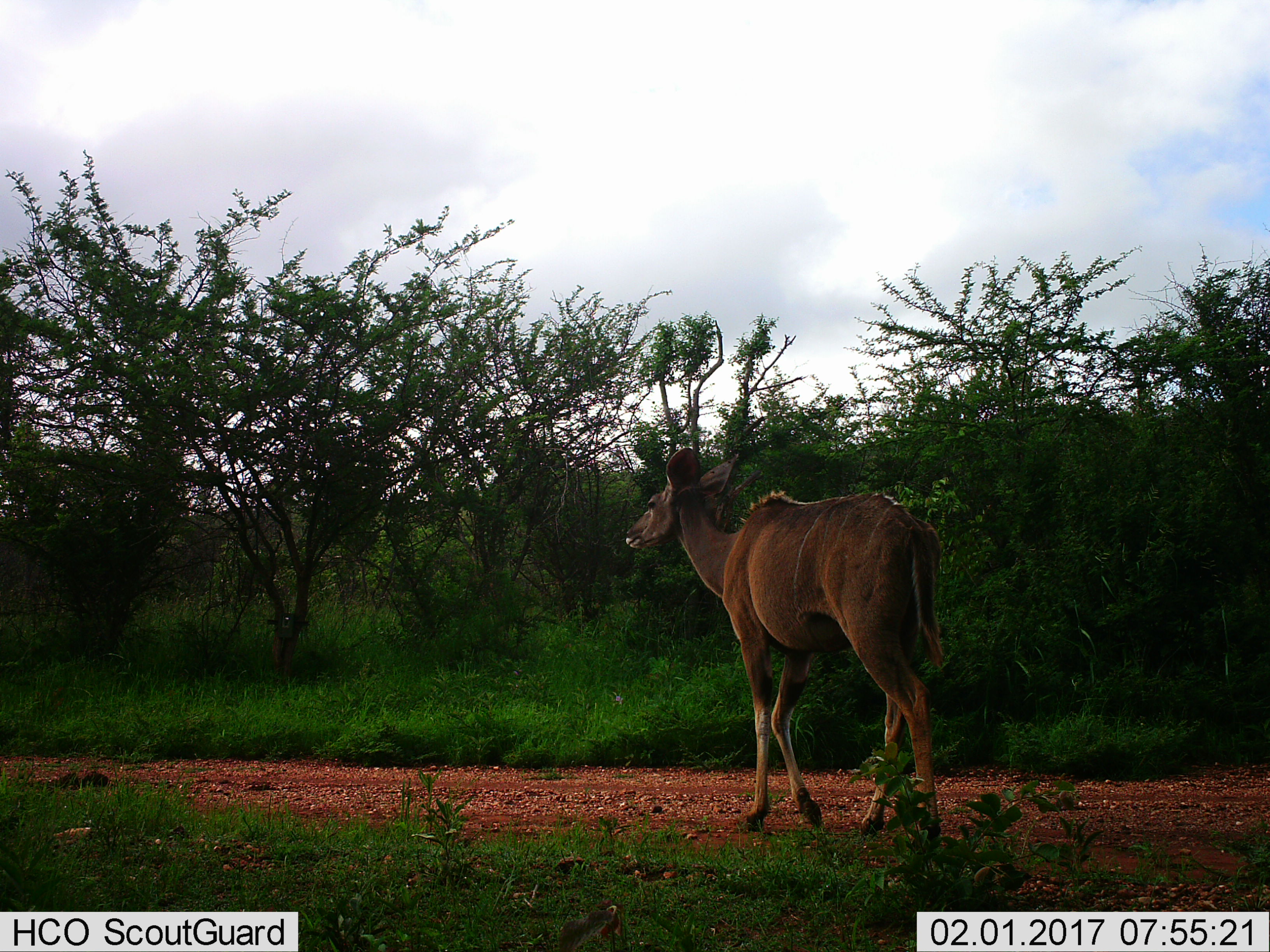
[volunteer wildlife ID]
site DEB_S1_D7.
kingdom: Animalia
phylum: Chordata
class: Mammalia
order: Artiodactyla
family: Bovidae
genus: Tragelaphus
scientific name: Tragelaphus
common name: kudu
Kudu (Tragelaphus), count 1. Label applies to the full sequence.